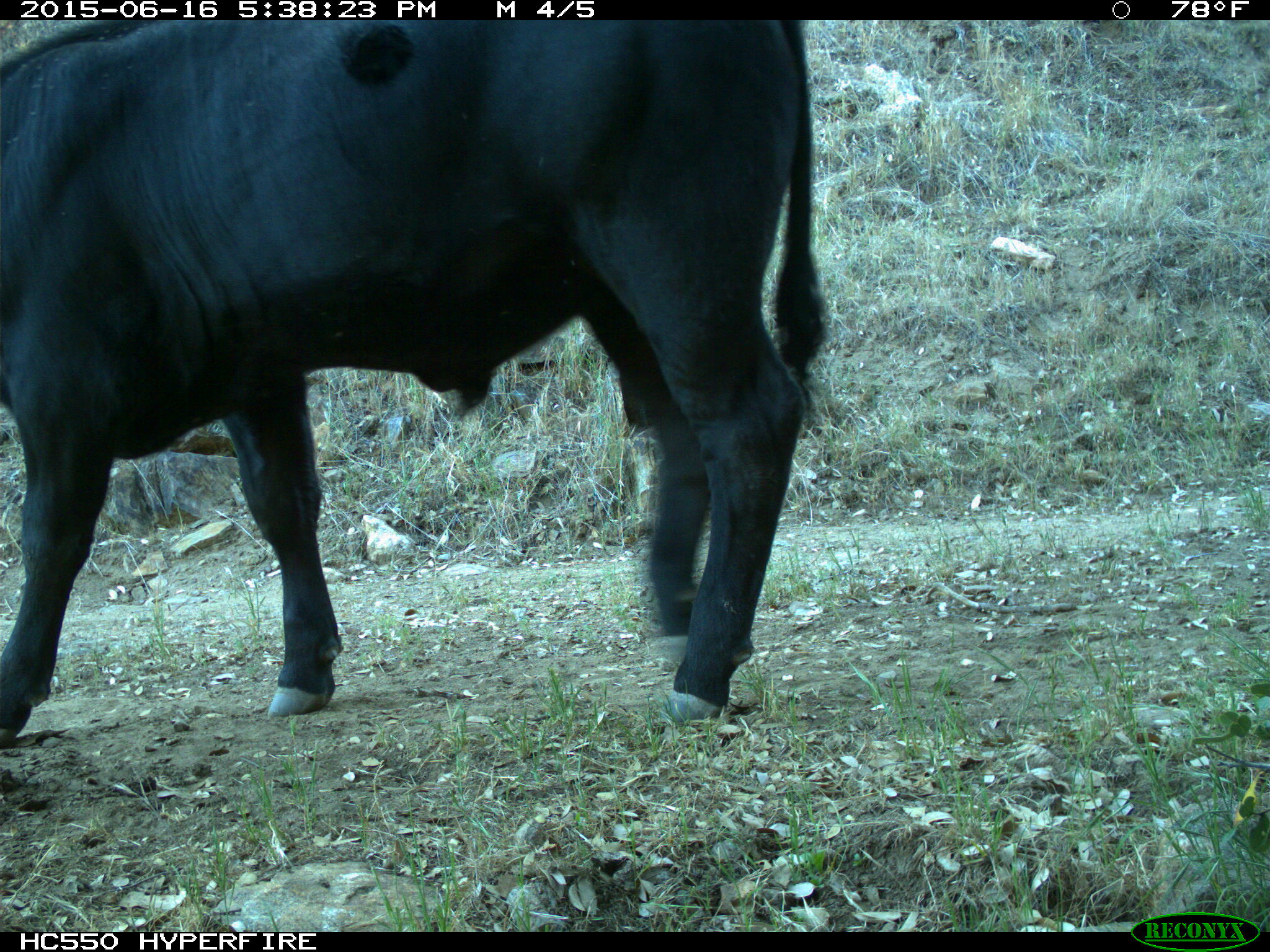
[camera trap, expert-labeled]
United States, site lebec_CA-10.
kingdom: Animalia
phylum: Chordata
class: Mammalia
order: Artiodactyla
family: Bovidae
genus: Bos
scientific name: Bos taurus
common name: domestic cow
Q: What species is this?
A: Bos taurus (domestic cow).